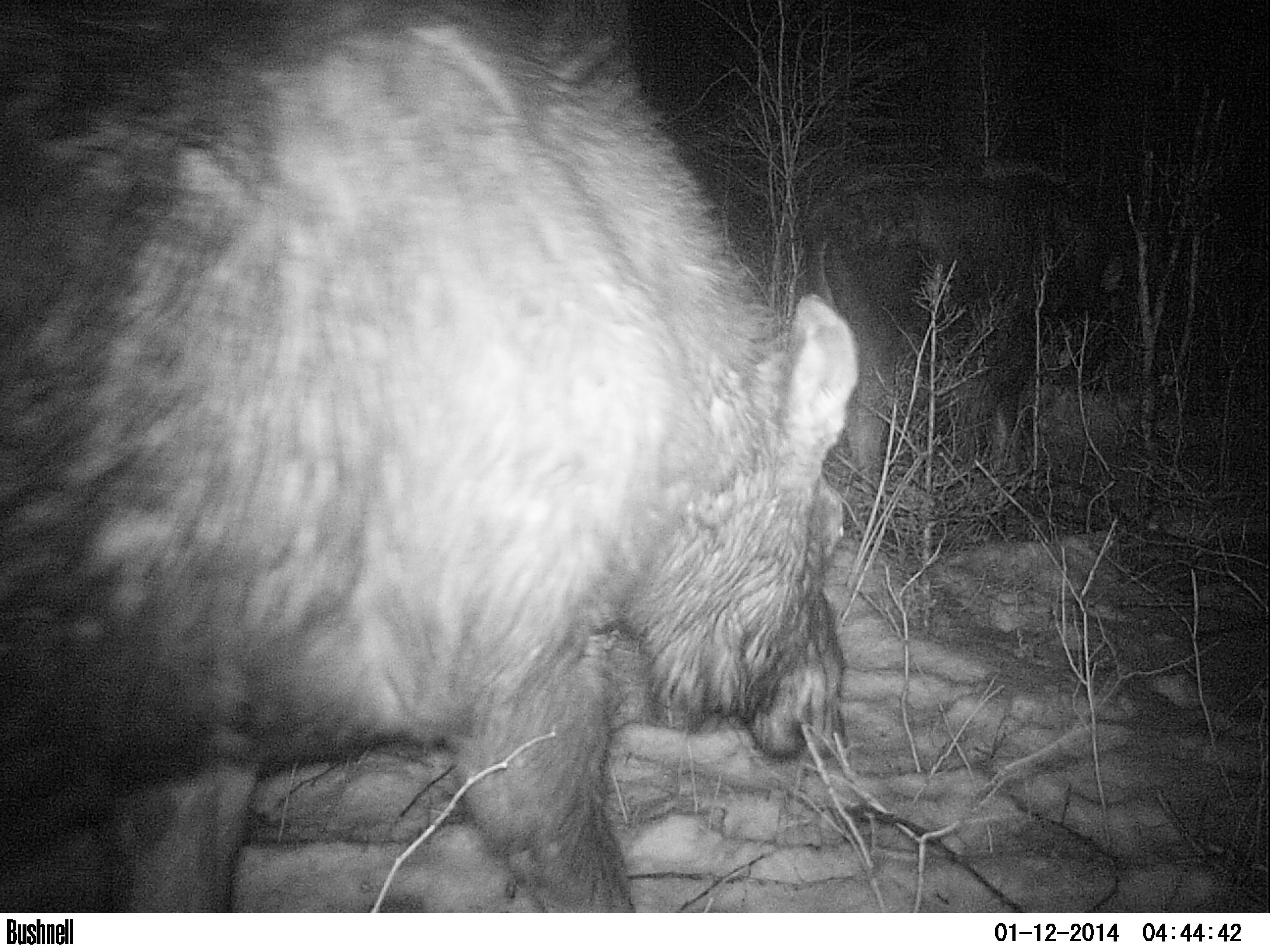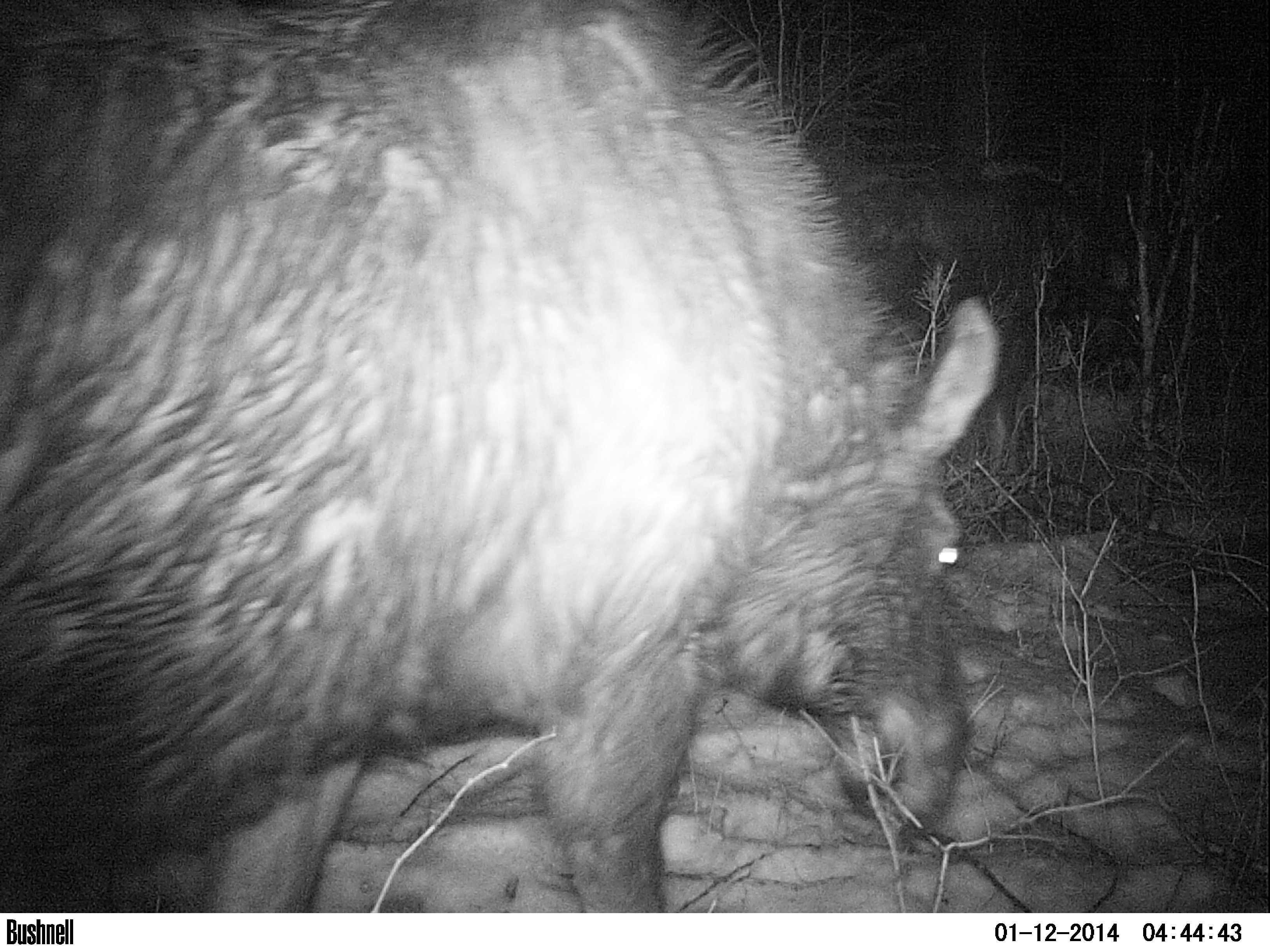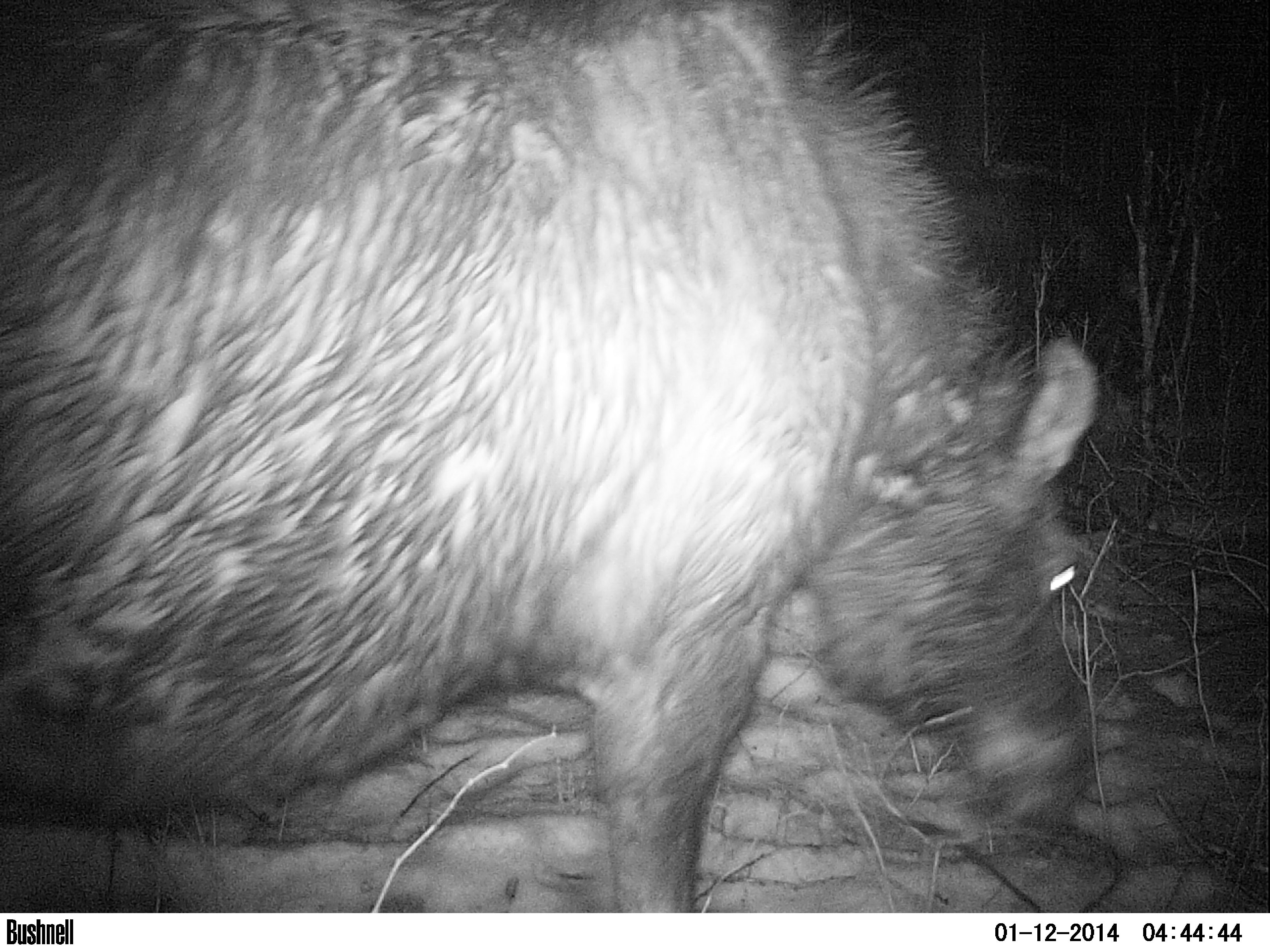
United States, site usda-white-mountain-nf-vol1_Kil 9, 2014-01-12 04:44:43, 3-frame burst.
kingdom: Animalia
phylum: Chordata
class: Mammalia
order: Artiodactyla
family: Cervidae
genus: Alces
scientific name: Alces alces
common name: moose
Moose (Alces alces).